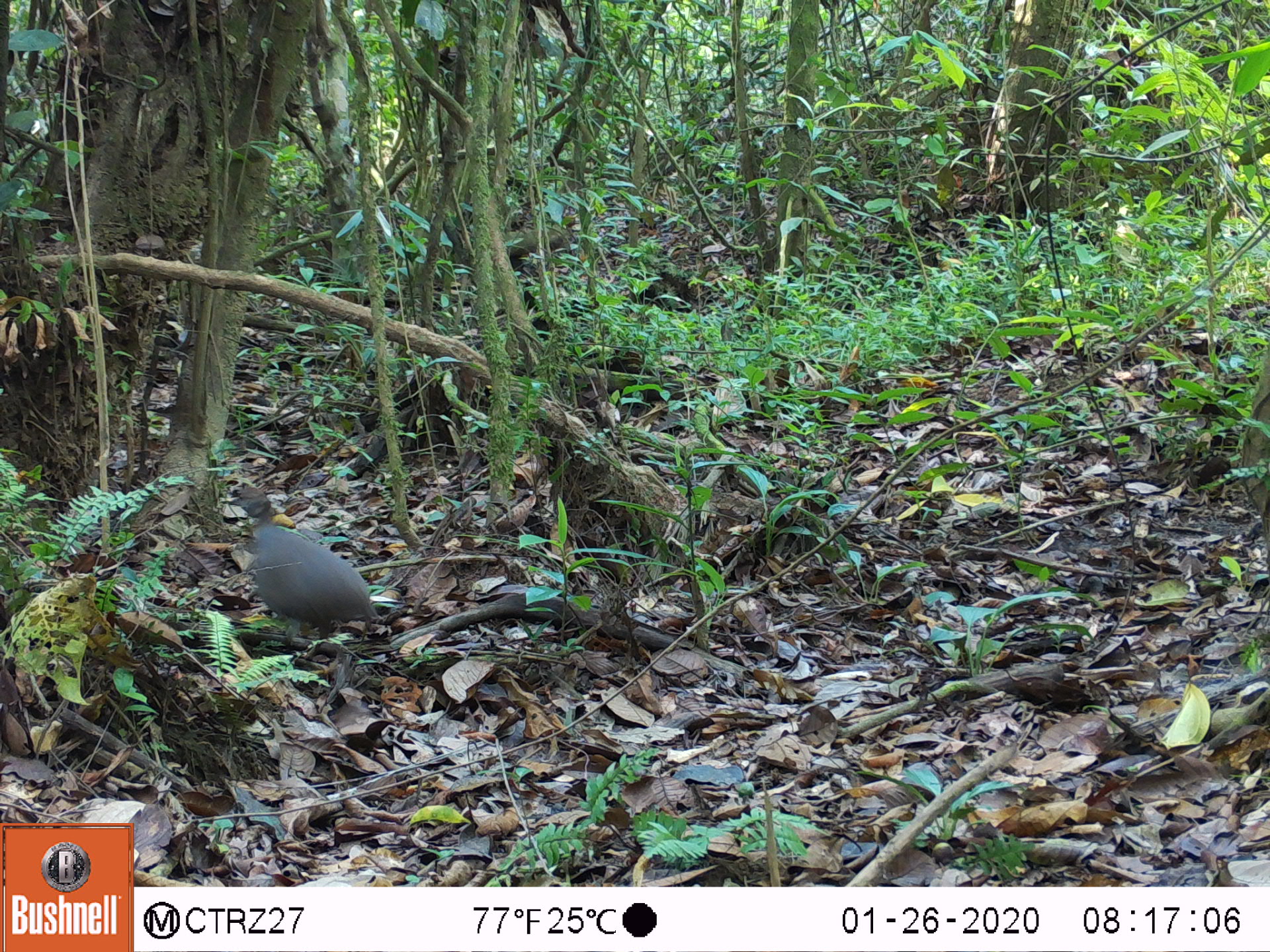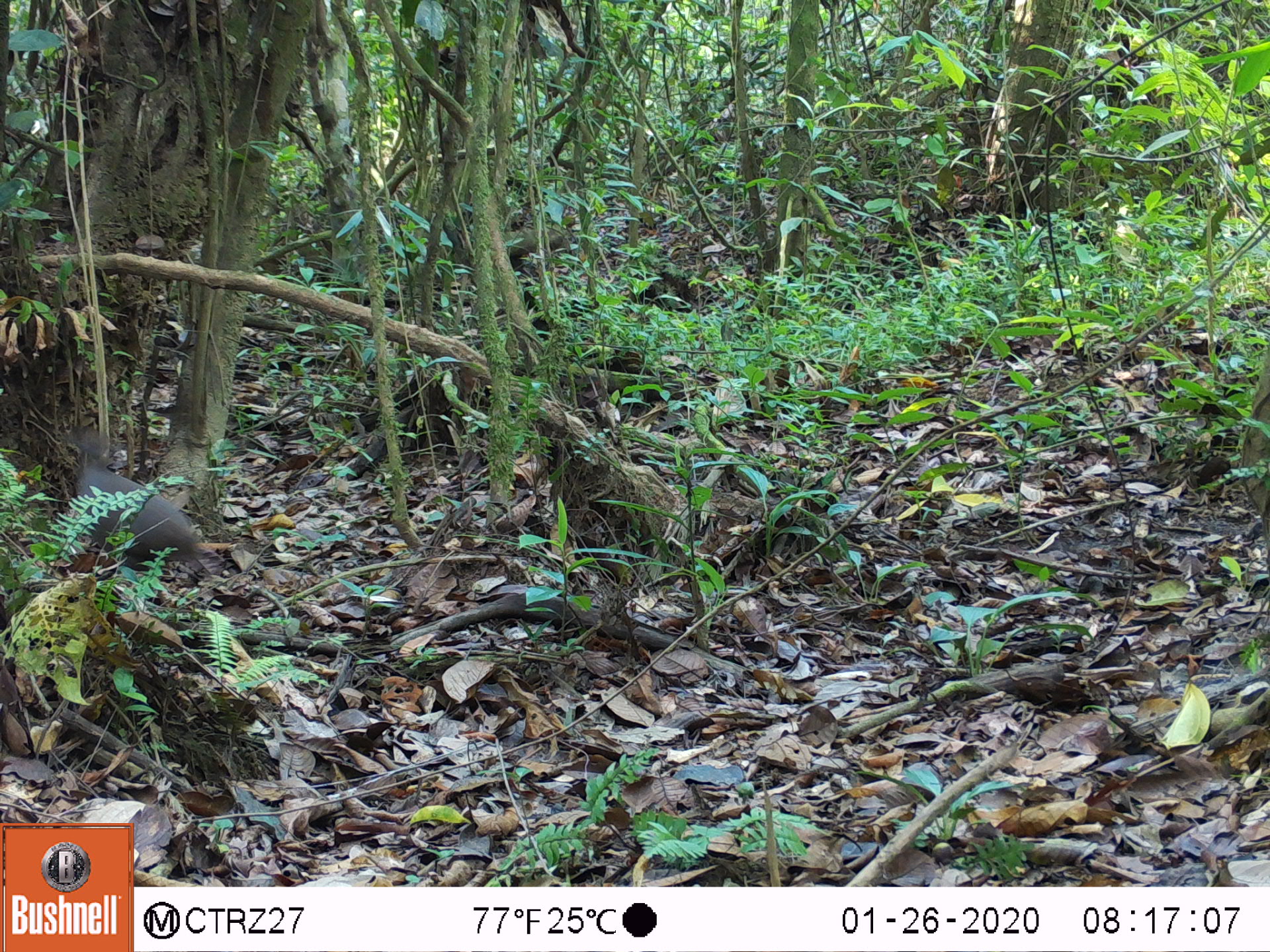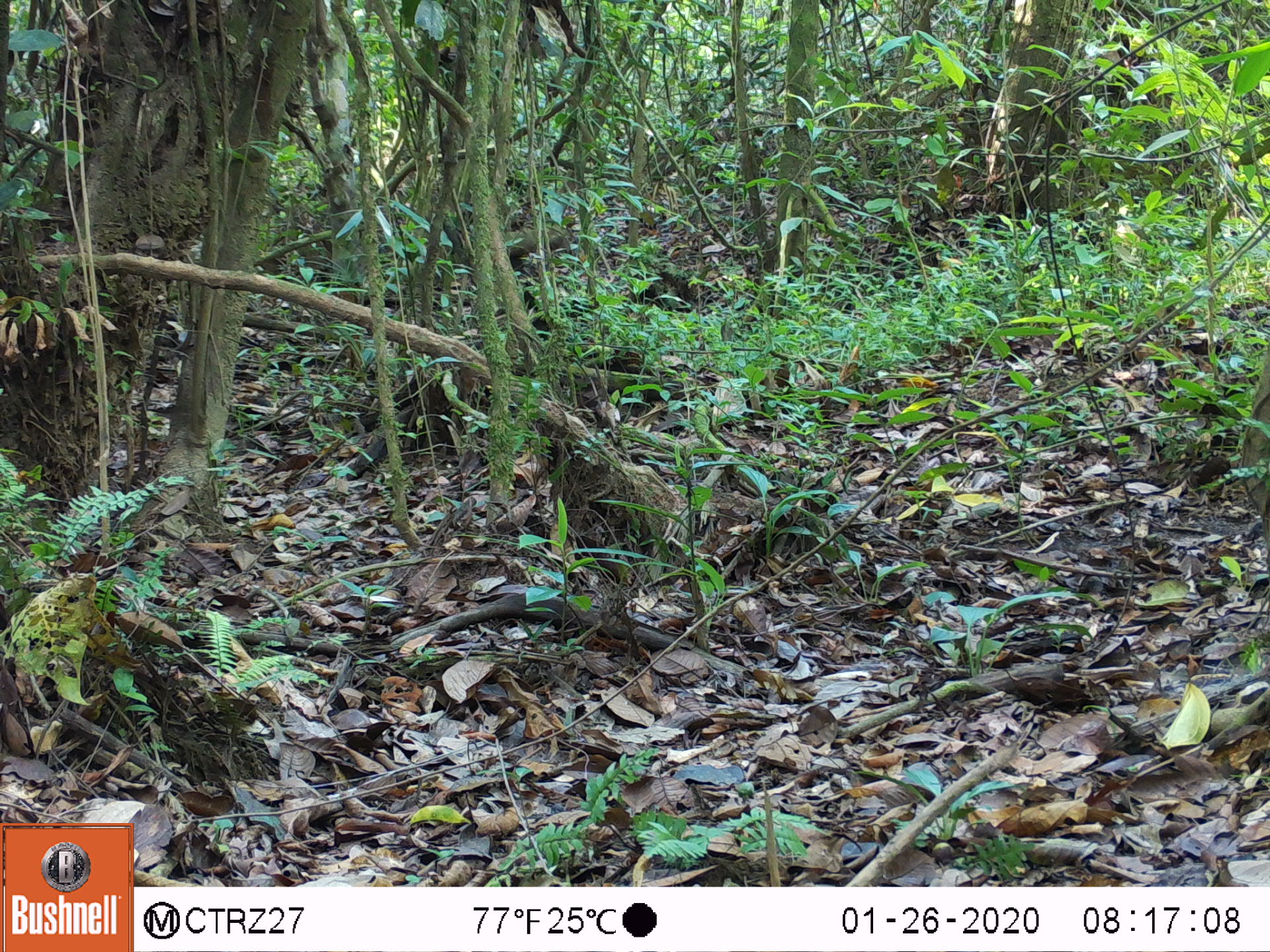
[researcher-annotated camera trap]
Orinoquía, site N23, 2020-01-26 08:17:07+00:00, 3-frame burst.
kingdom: Animalia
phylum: Chordata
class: Aves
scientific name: Aves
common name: bird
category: unknown bird